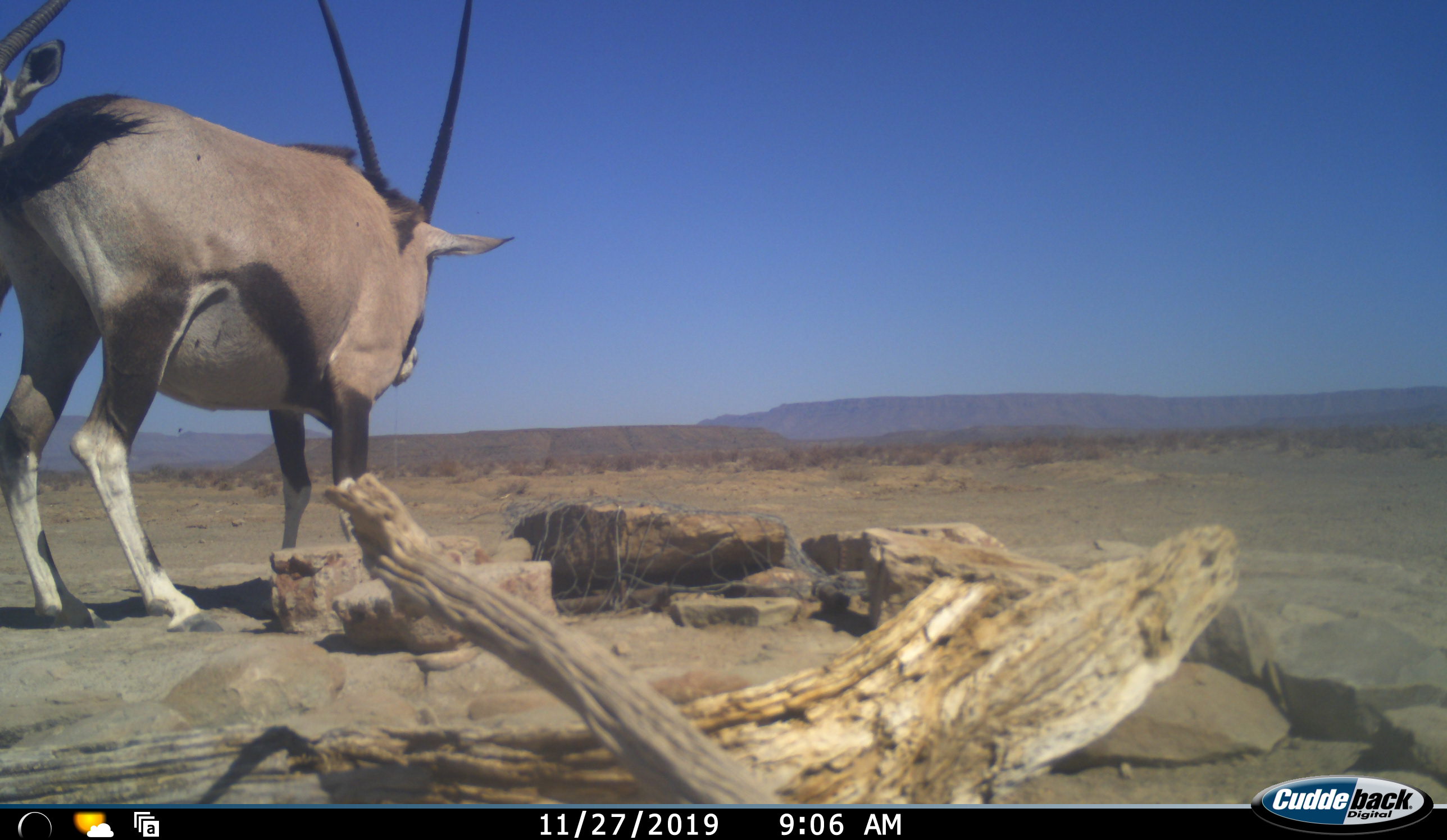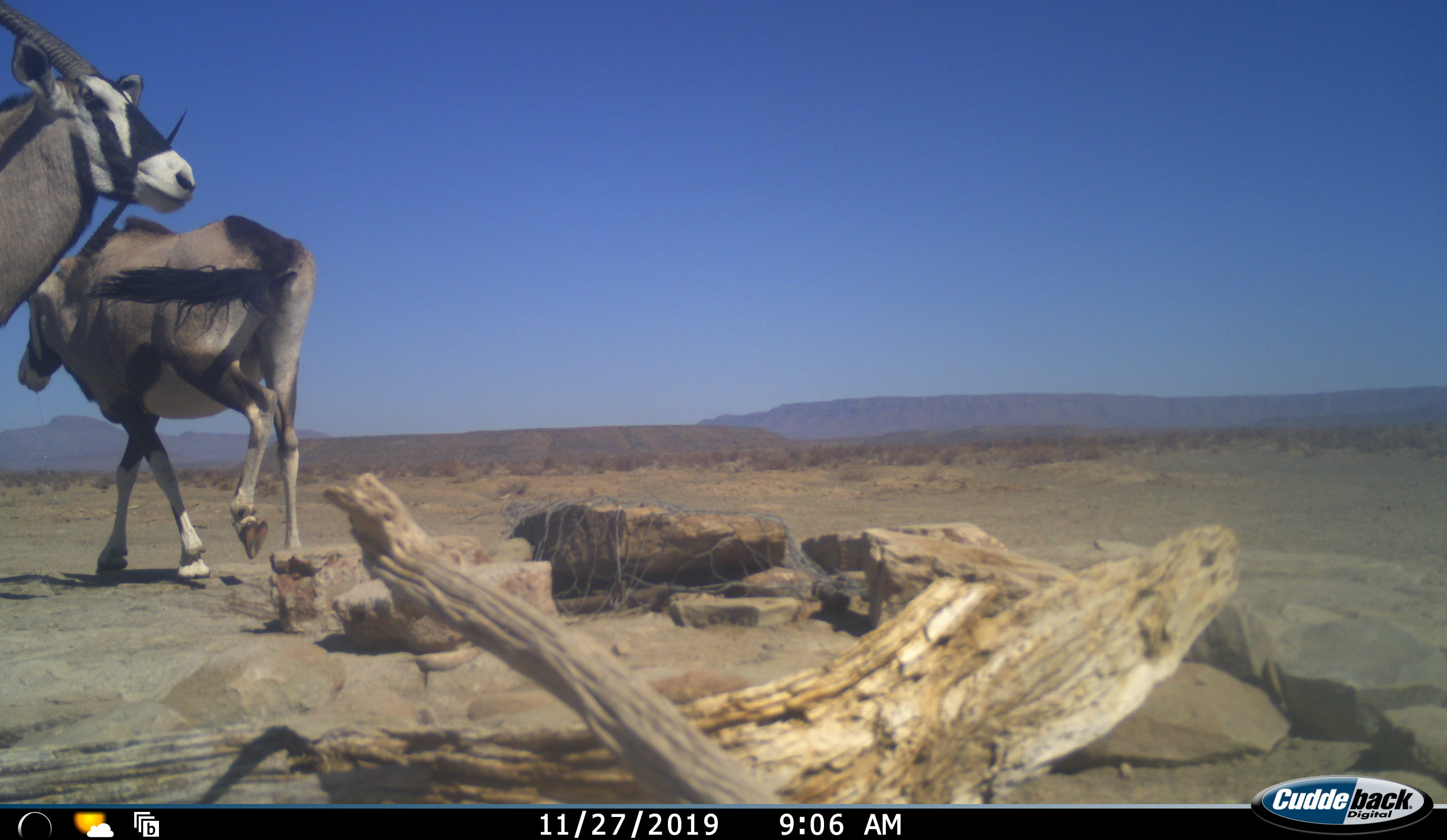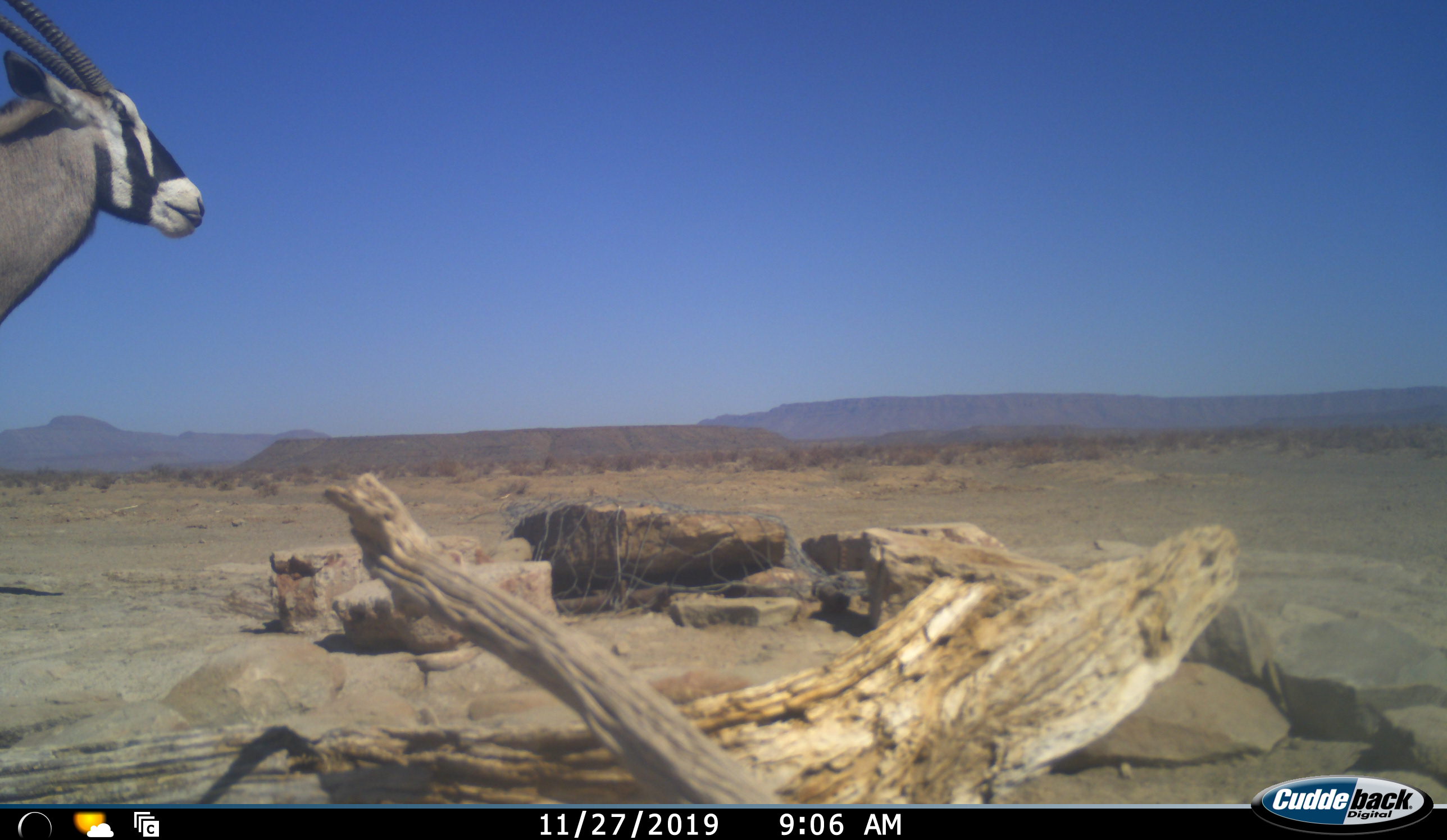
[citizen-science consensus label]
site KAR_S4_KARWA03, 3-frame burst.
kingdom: Animalia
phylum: Chordata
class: Mammalia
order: Artiodactyla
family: Bovidae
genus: Oryx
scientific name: Oryx gazella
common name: gemsbok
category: oryx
Oryx (gemsbok) (Oryx gazella), count 2. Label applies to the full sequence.